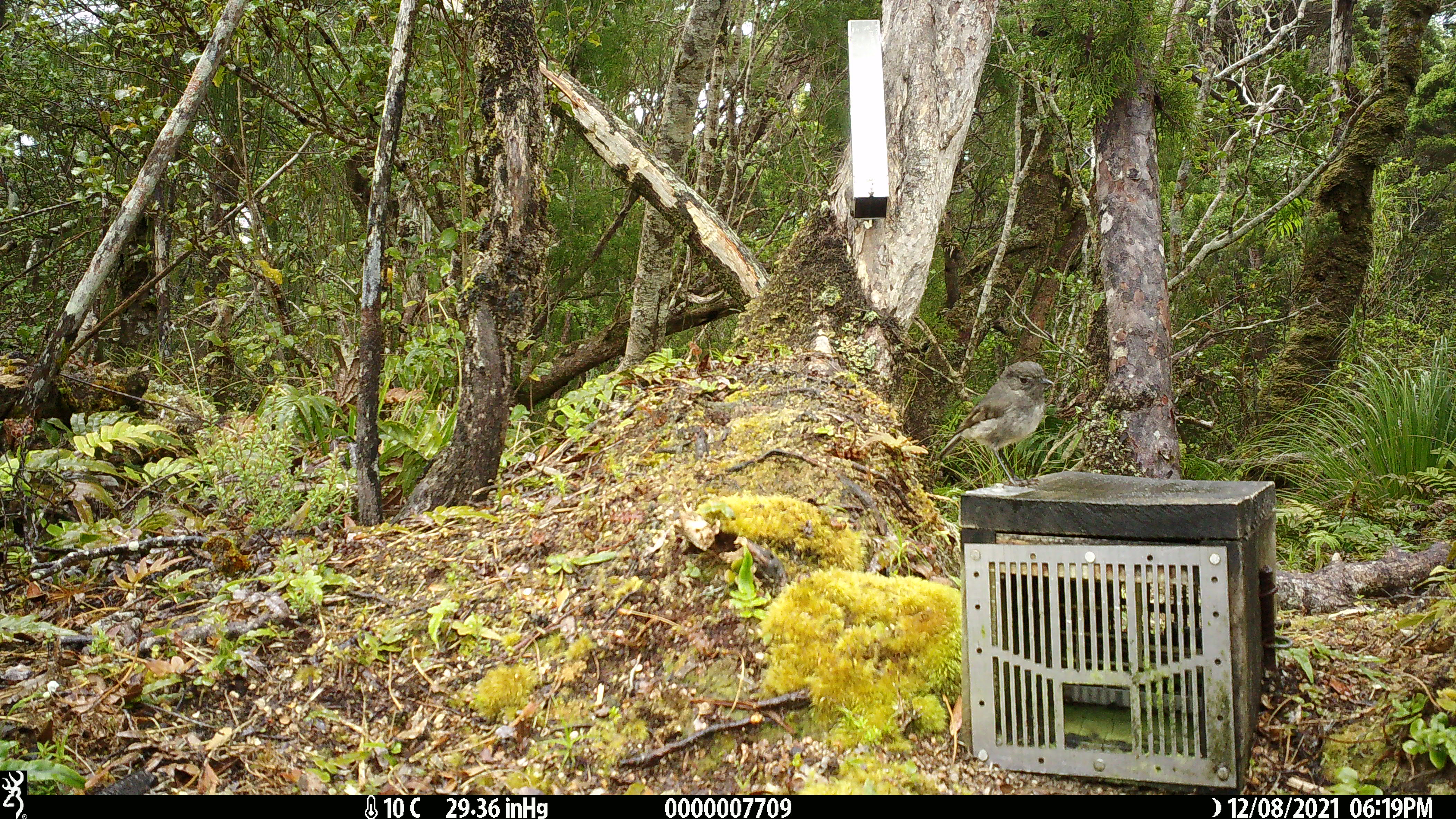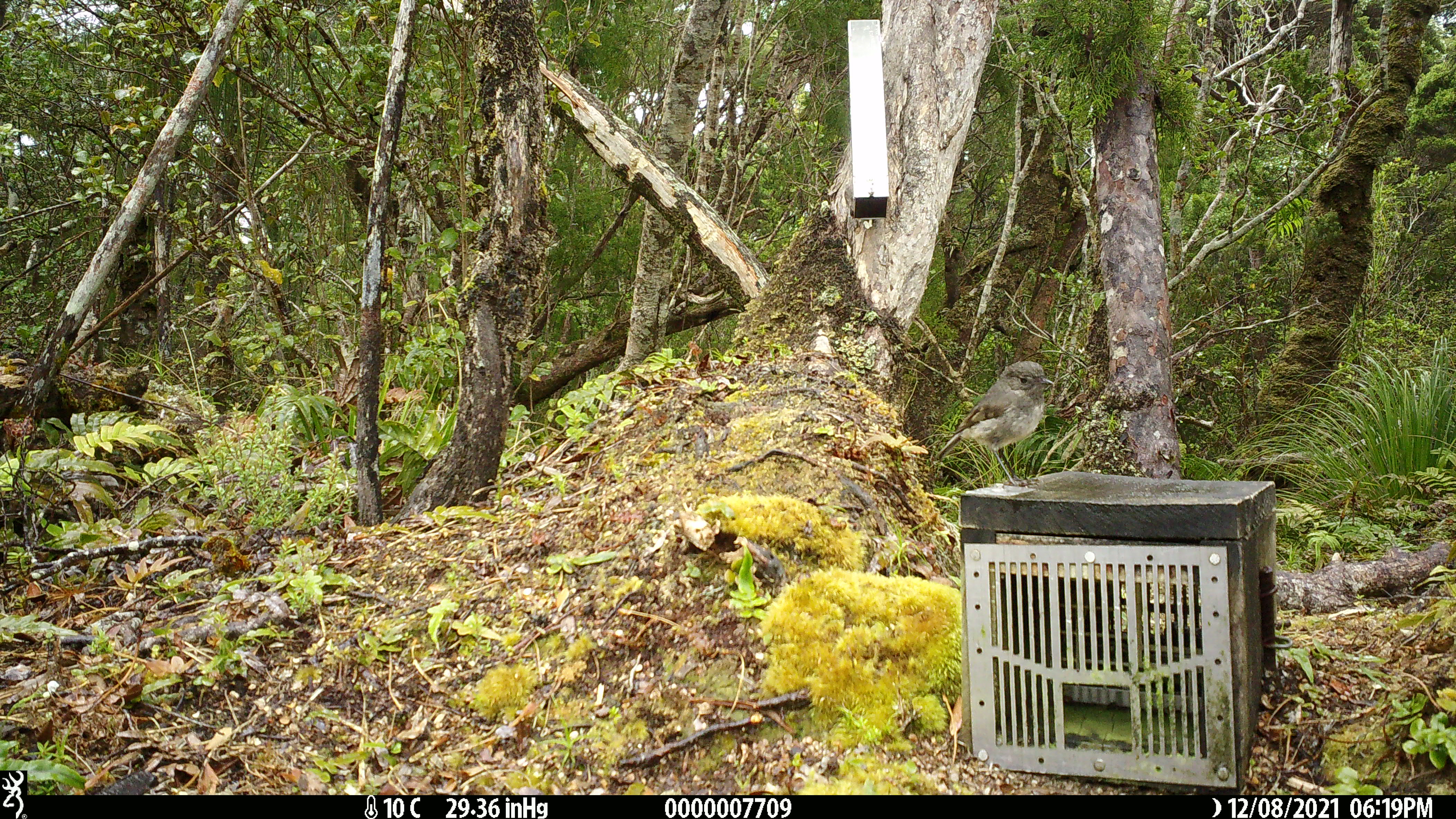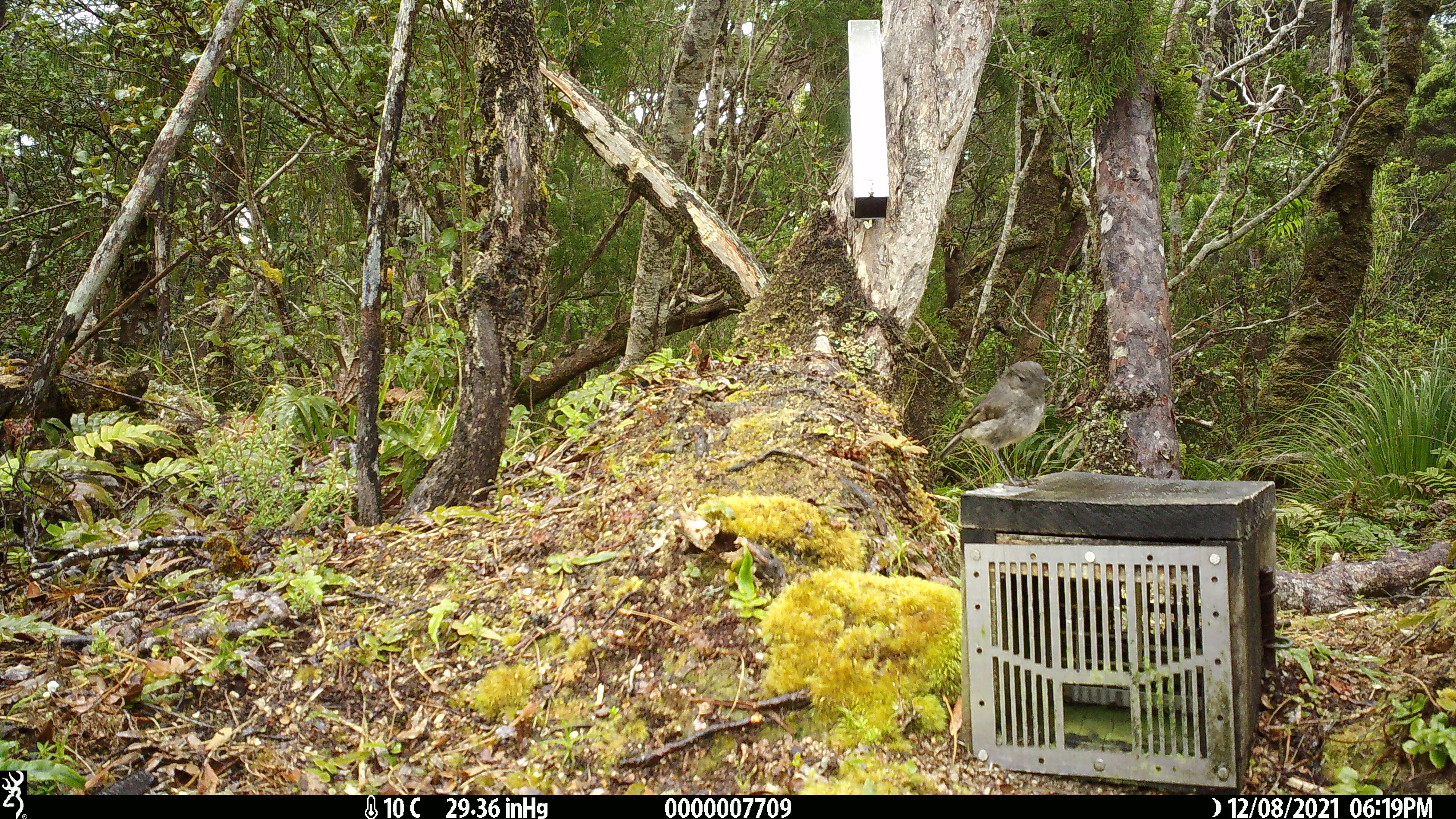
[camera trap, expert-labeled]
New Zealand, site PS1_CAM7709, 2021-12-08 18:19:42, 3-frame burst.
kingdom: Animalia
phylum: Chordata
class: Aves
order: Passeriformes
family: Petroicidae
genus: Petroica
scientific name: Petroica australis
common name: new zealand robin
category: robin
Robin (new zealand robin) (Petroica australis).